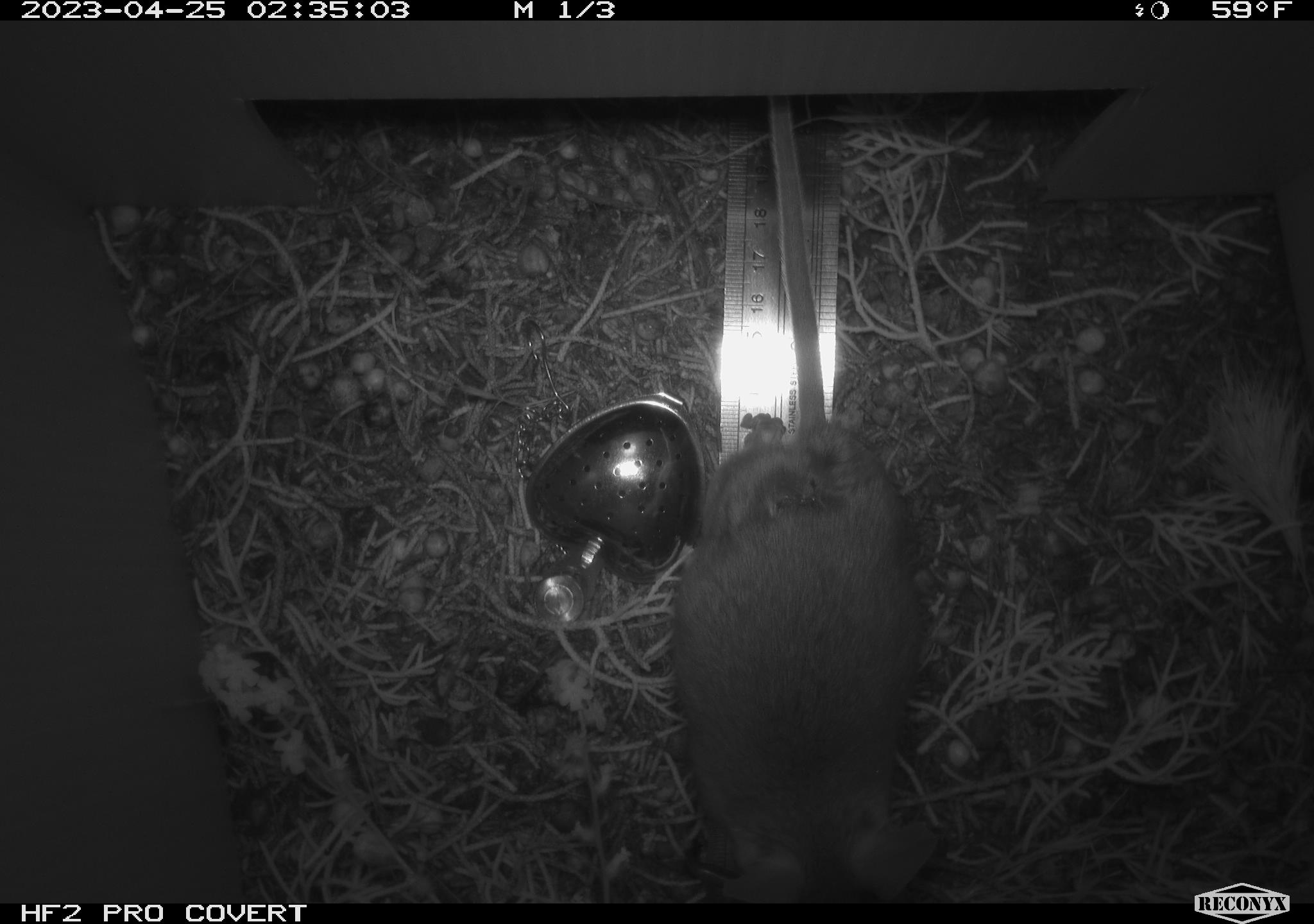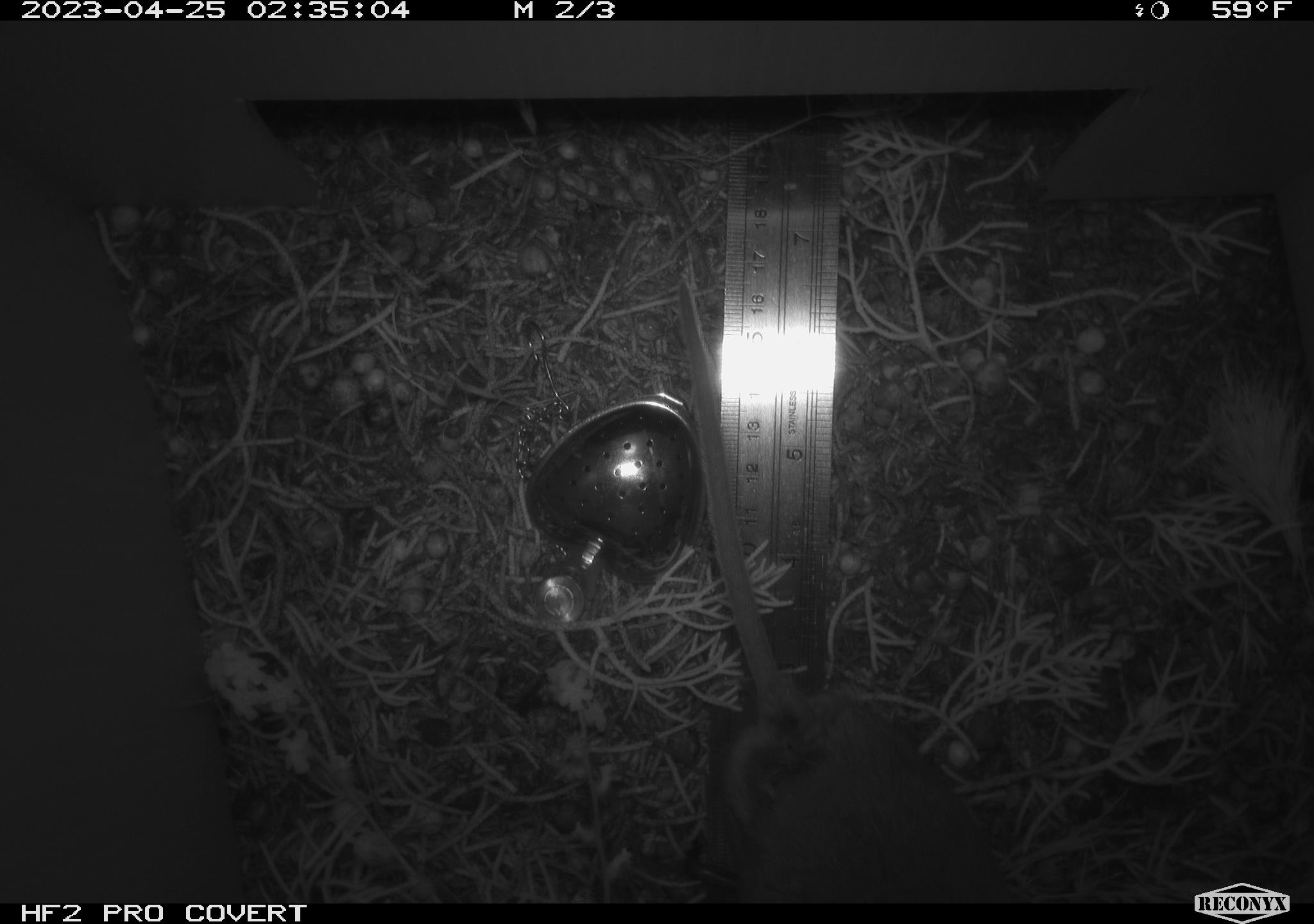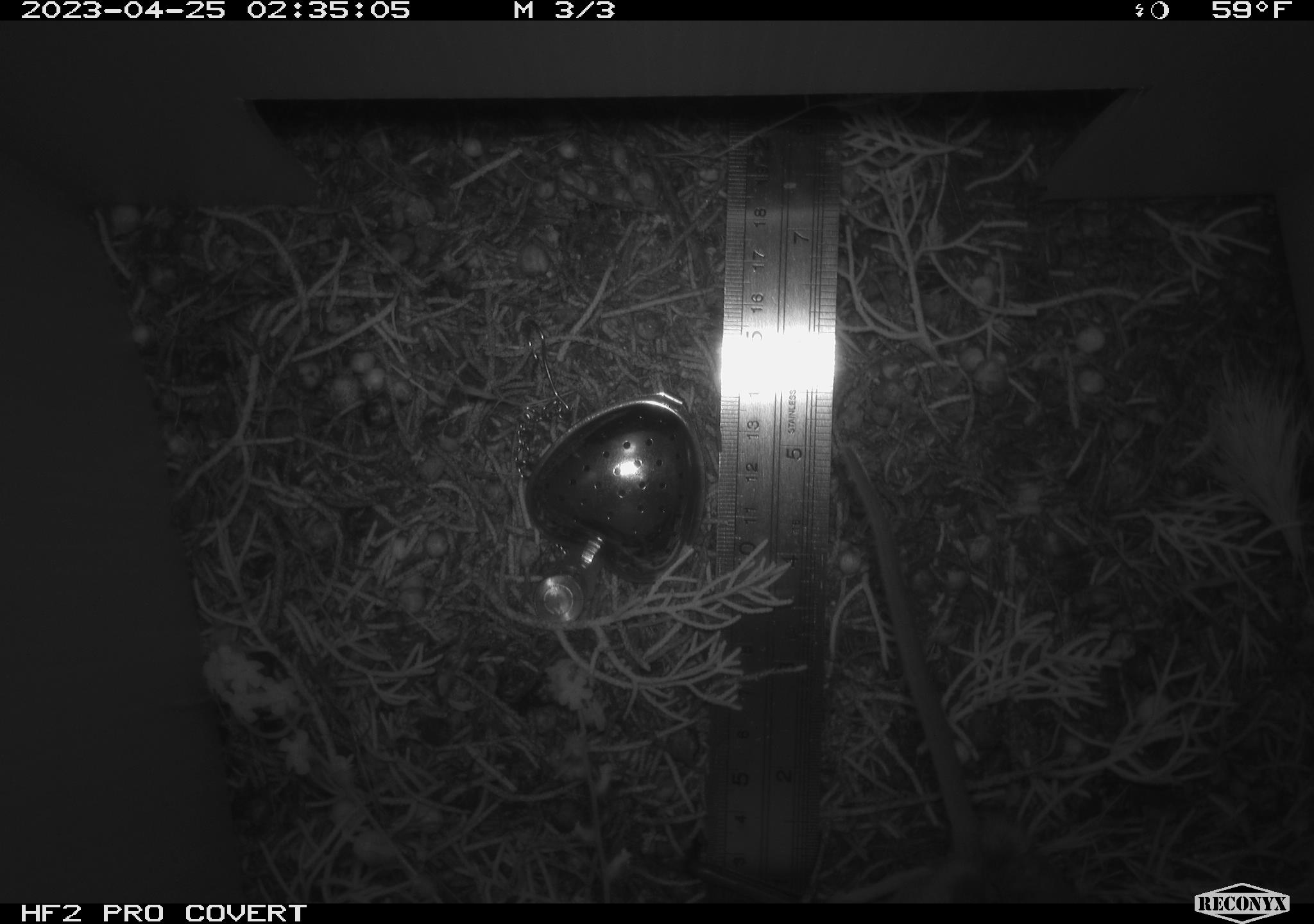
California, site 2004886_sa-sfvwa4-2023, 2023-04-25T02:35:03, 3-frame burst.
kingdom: Animalia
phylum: Chordata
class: Mammalia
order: Rodentia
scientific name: Rodentia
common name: mouse species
Mouse species (Rodentia).